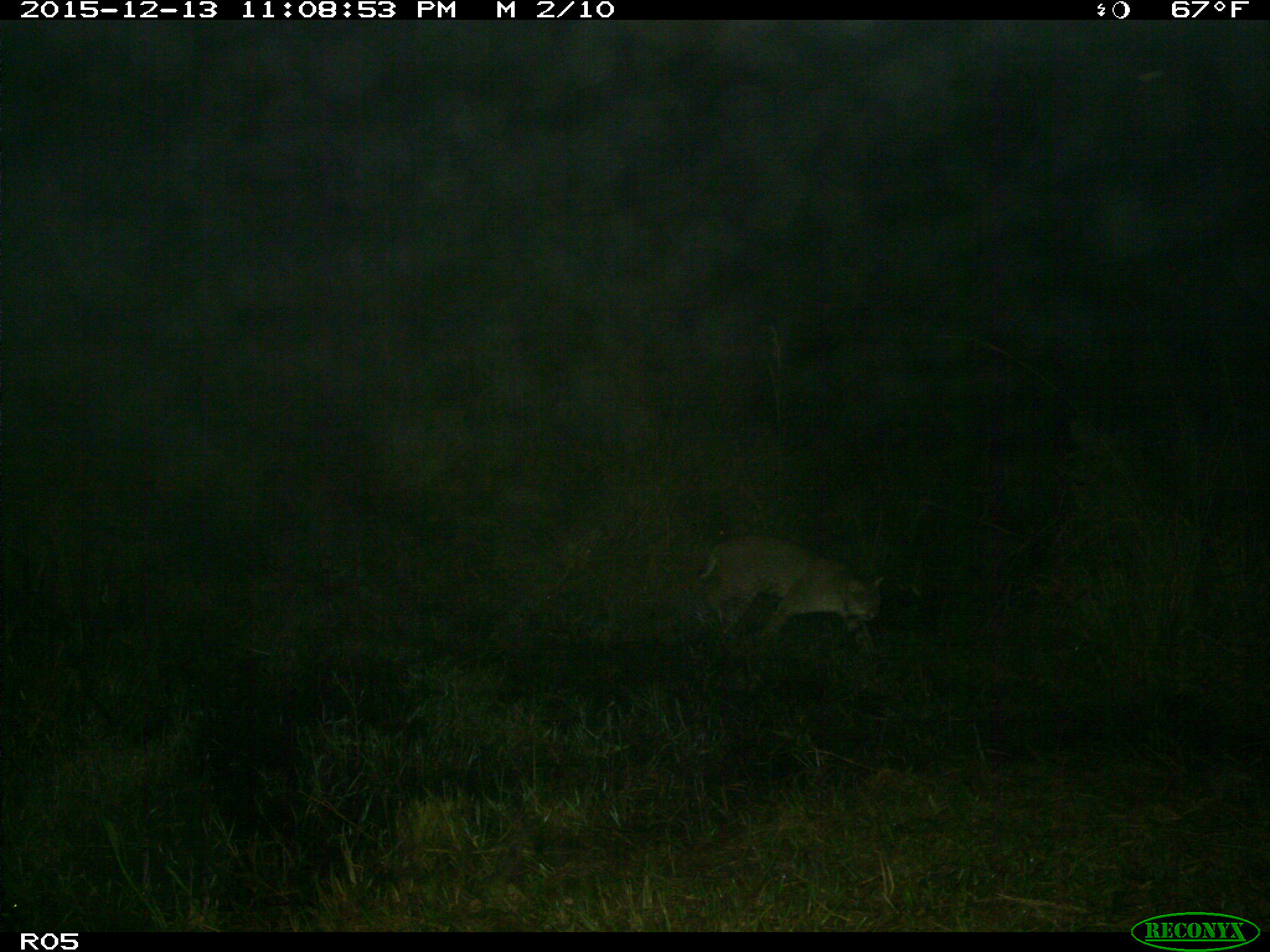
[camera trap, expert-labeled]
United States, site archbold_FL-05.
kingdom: Animalia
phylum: Chordata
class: Mammalia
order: Carnivora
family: Felidae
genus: Lynx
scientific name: Lynx rufus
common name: bobcat